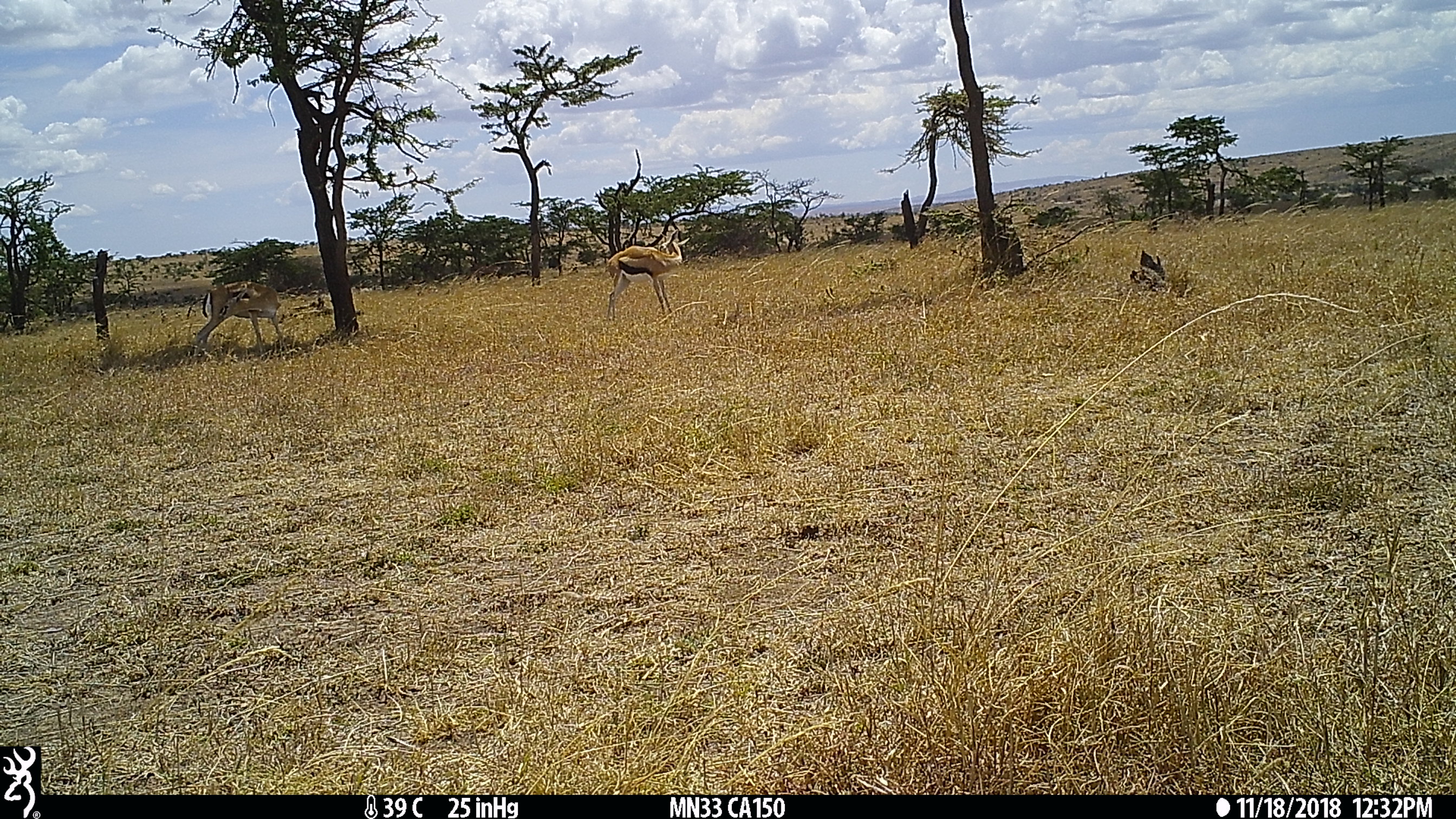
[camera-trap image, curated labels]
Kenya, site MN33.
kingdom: Animalia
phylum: Chordata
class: Mammalia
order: Artiodactyla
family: Bovidae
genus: Eudorcas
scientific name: Eudorcas thomsonii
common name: thomon's gazelle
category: gazelle thomsons